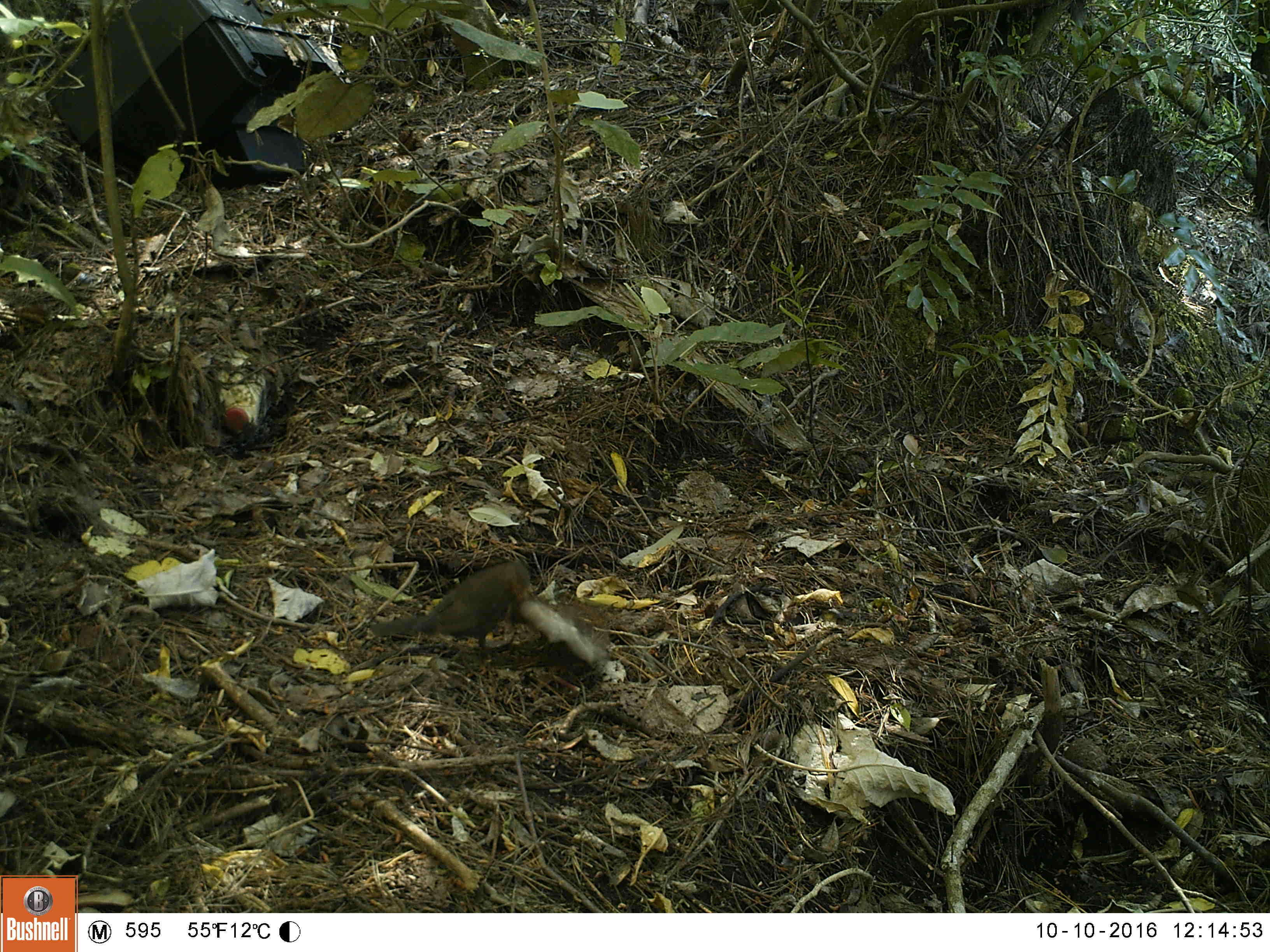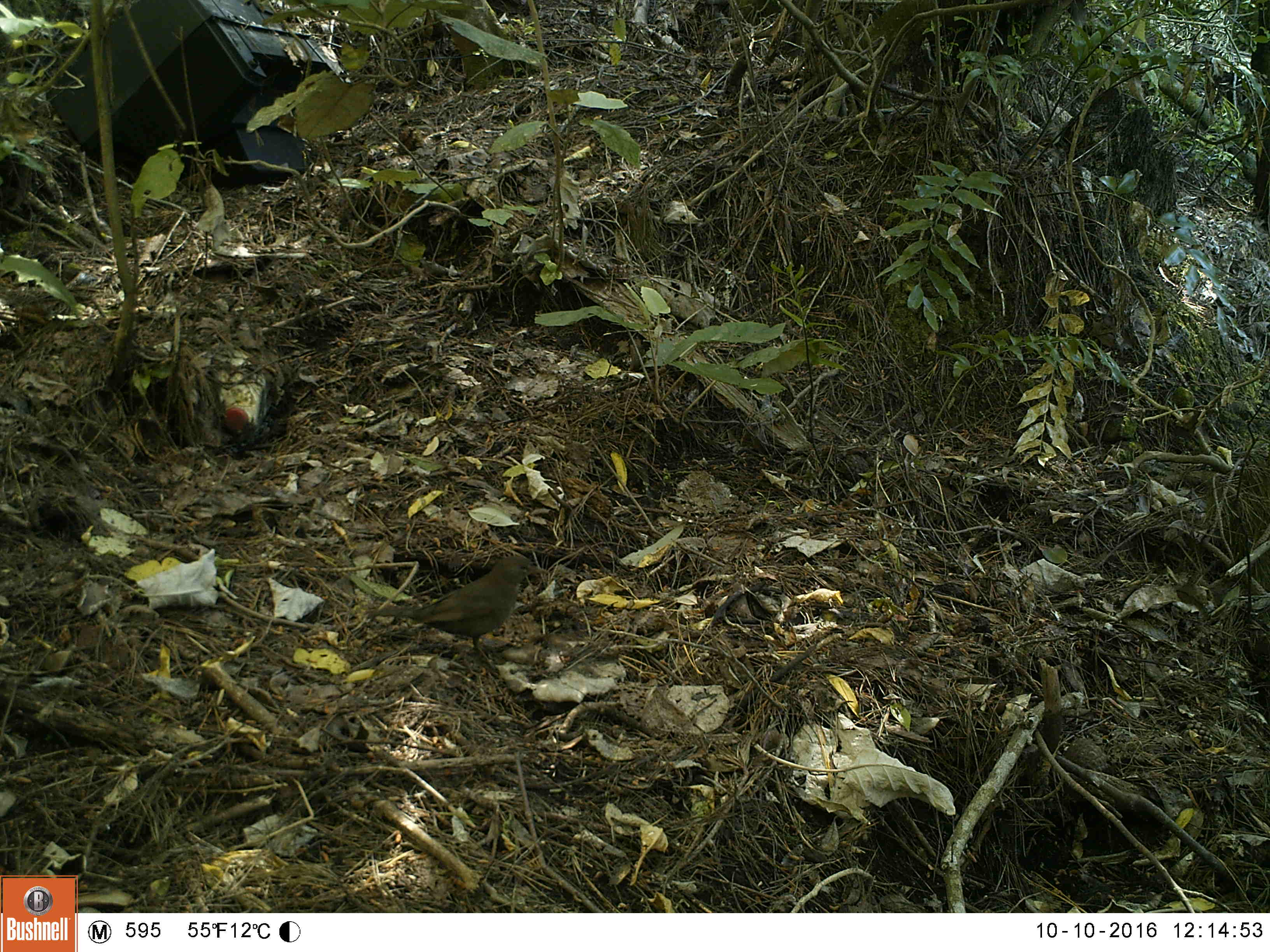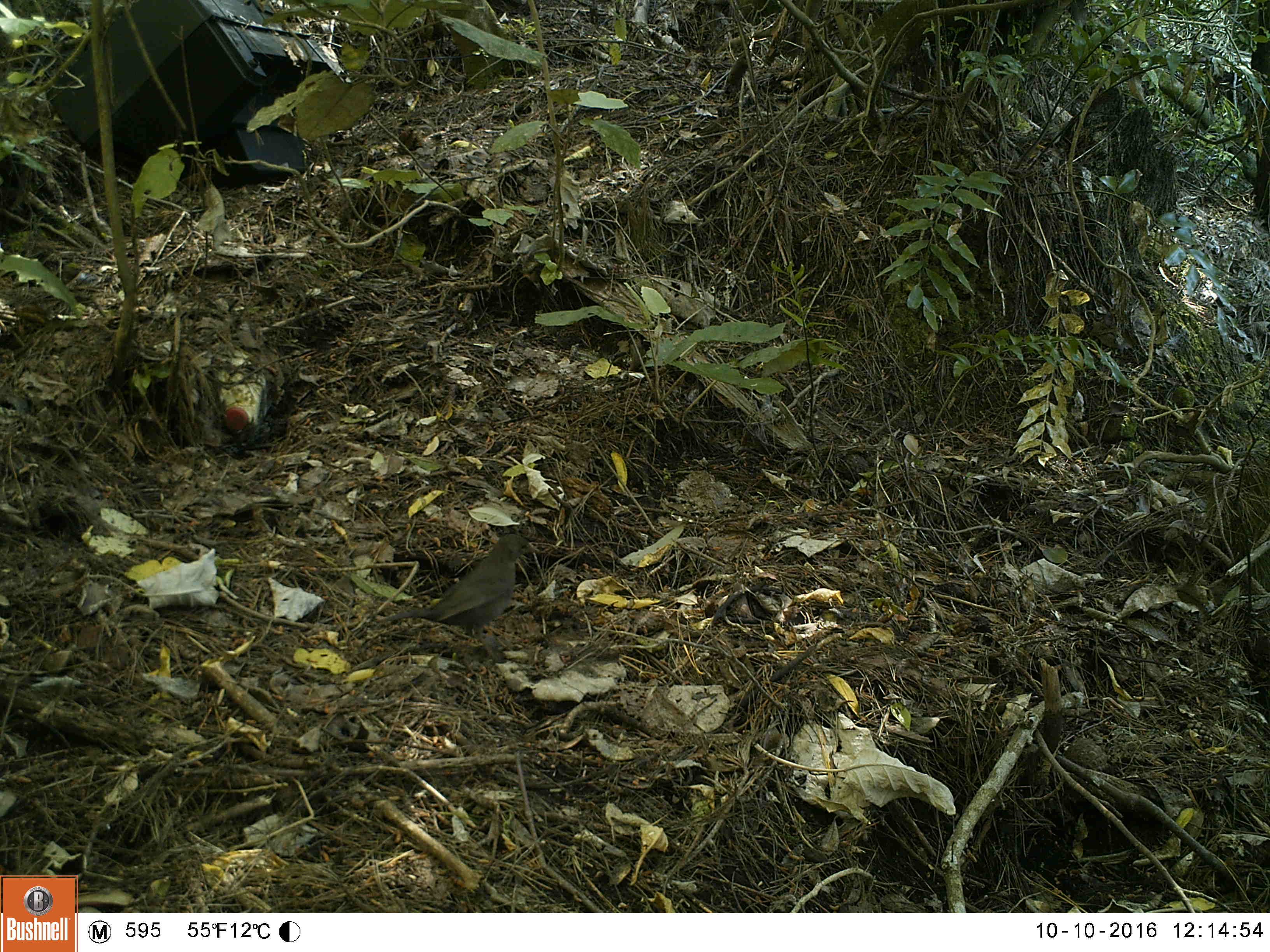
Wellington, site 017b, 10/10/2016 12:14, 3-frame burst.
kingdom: Animalia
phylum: Chordata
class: Aves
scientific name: Aves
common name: bird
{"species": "bird (Aves)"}